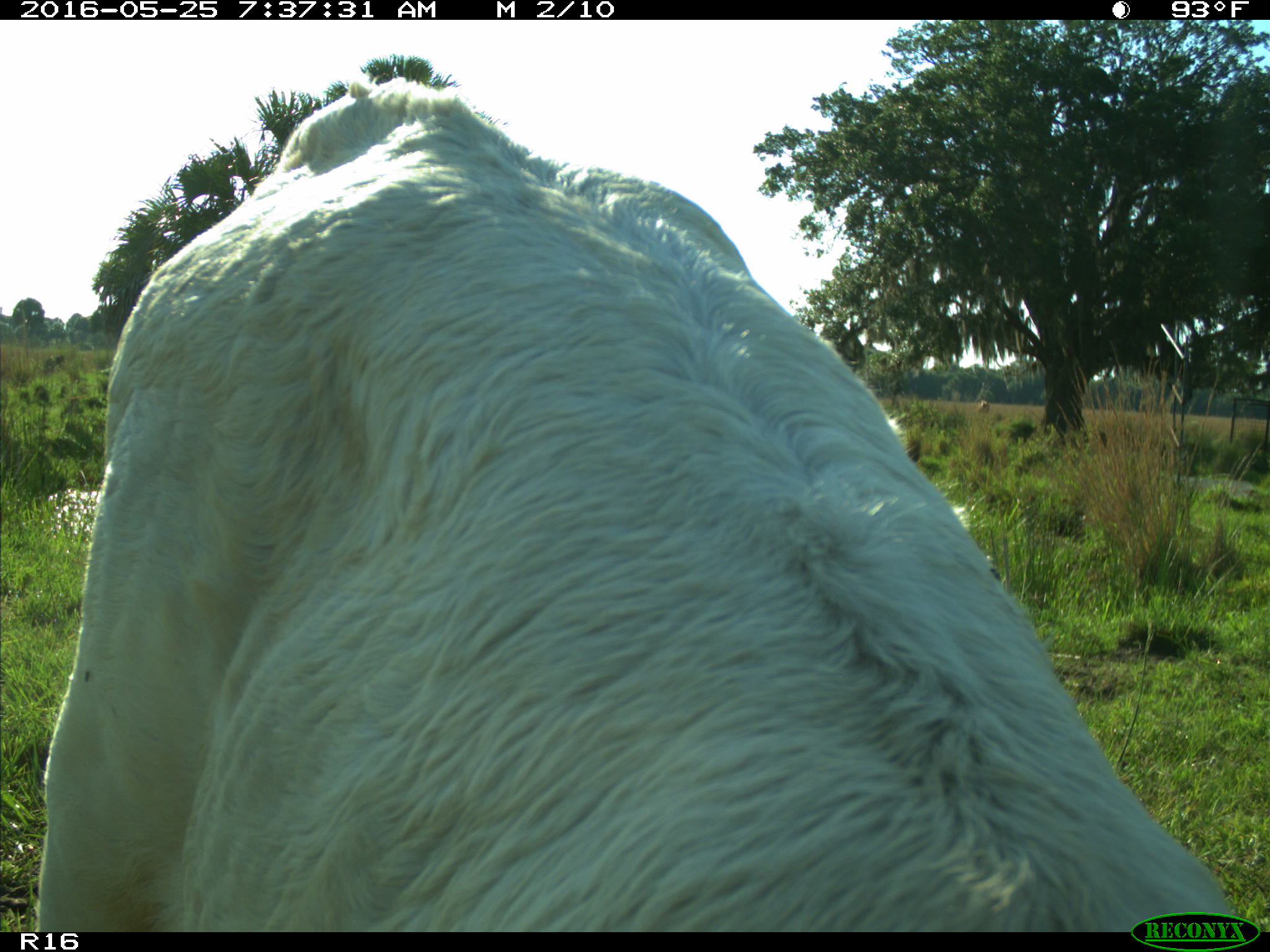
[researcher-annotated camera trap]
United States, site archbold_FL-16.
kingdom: Animalia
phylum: Chordata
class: Mammalia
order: Artiodactyla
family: Bovidae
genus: Bos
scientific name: Bos taurus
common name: domestic cow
Bos taurus (domestic cow).